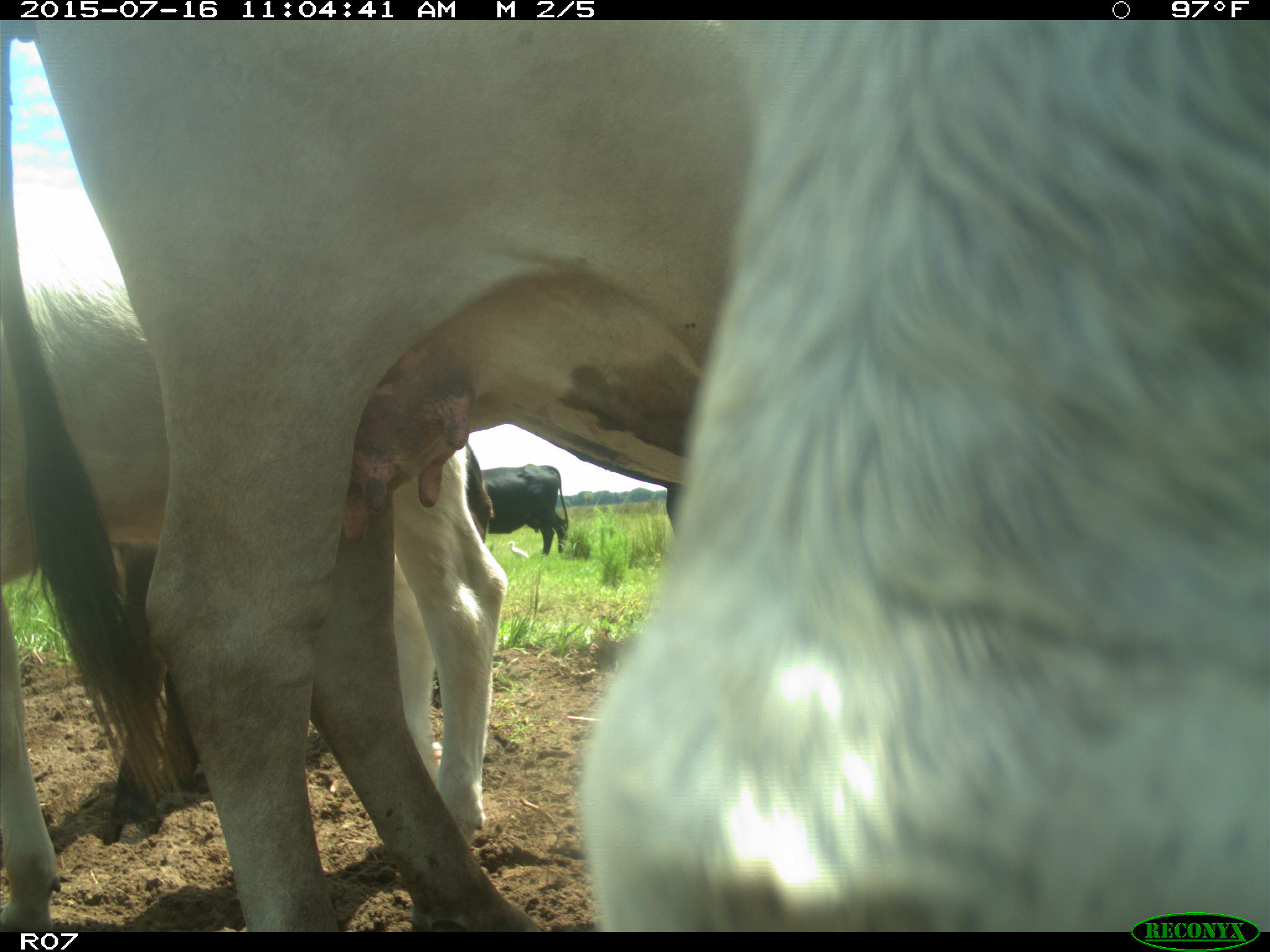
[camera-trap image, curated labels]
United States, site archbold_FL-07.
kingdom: Animalia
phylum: Chordata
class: Mammalia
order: Artiodactyla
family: Bovidae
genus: Bos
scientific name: Bos taurus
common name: domestic cow